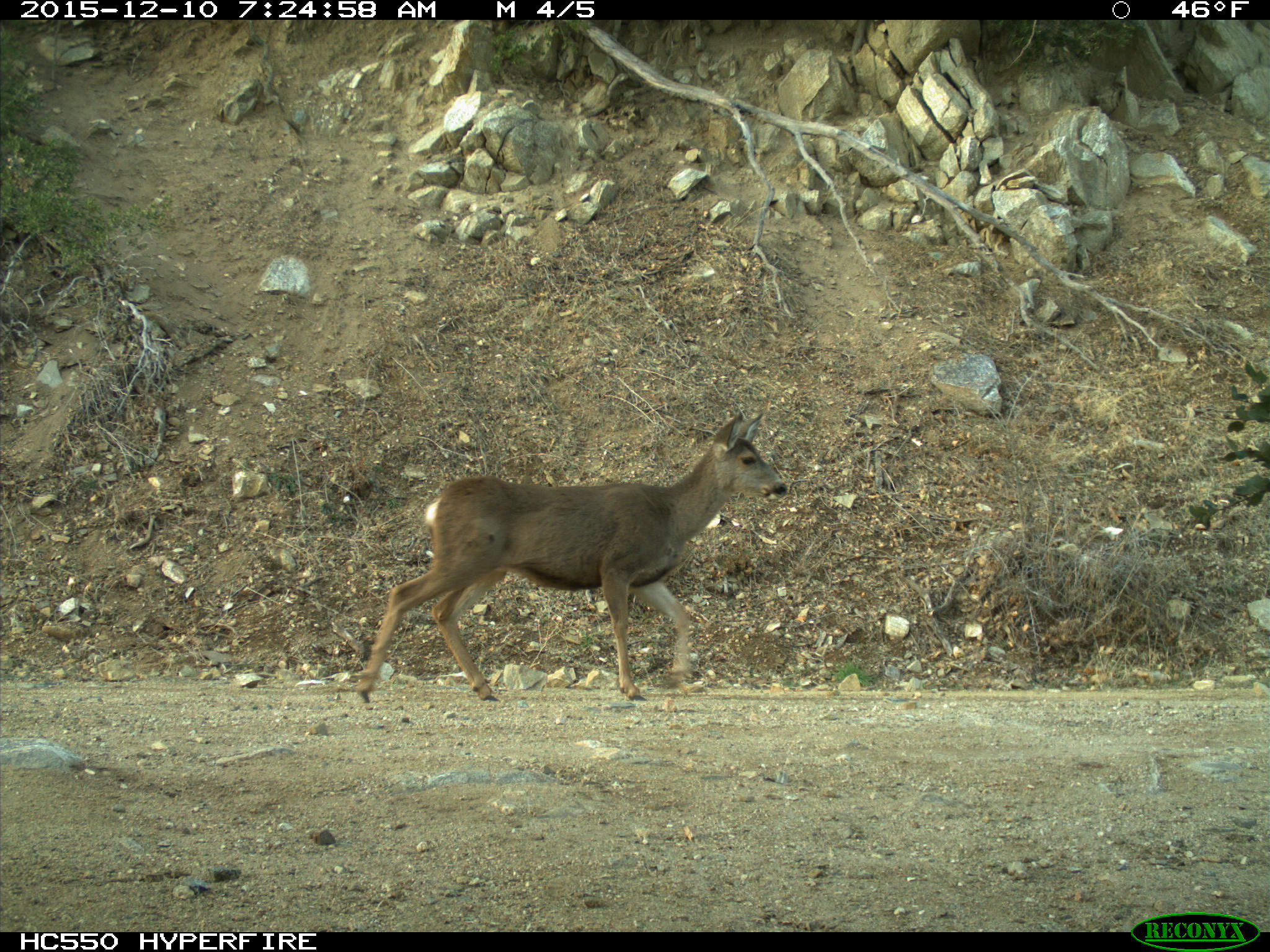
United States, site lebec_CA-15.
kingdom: Animalia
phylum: Chordata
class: Mammalia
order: Artiodactyla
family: Cervidae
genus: Odocoileus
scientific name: Odocoileus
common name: deer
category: unidentified deer